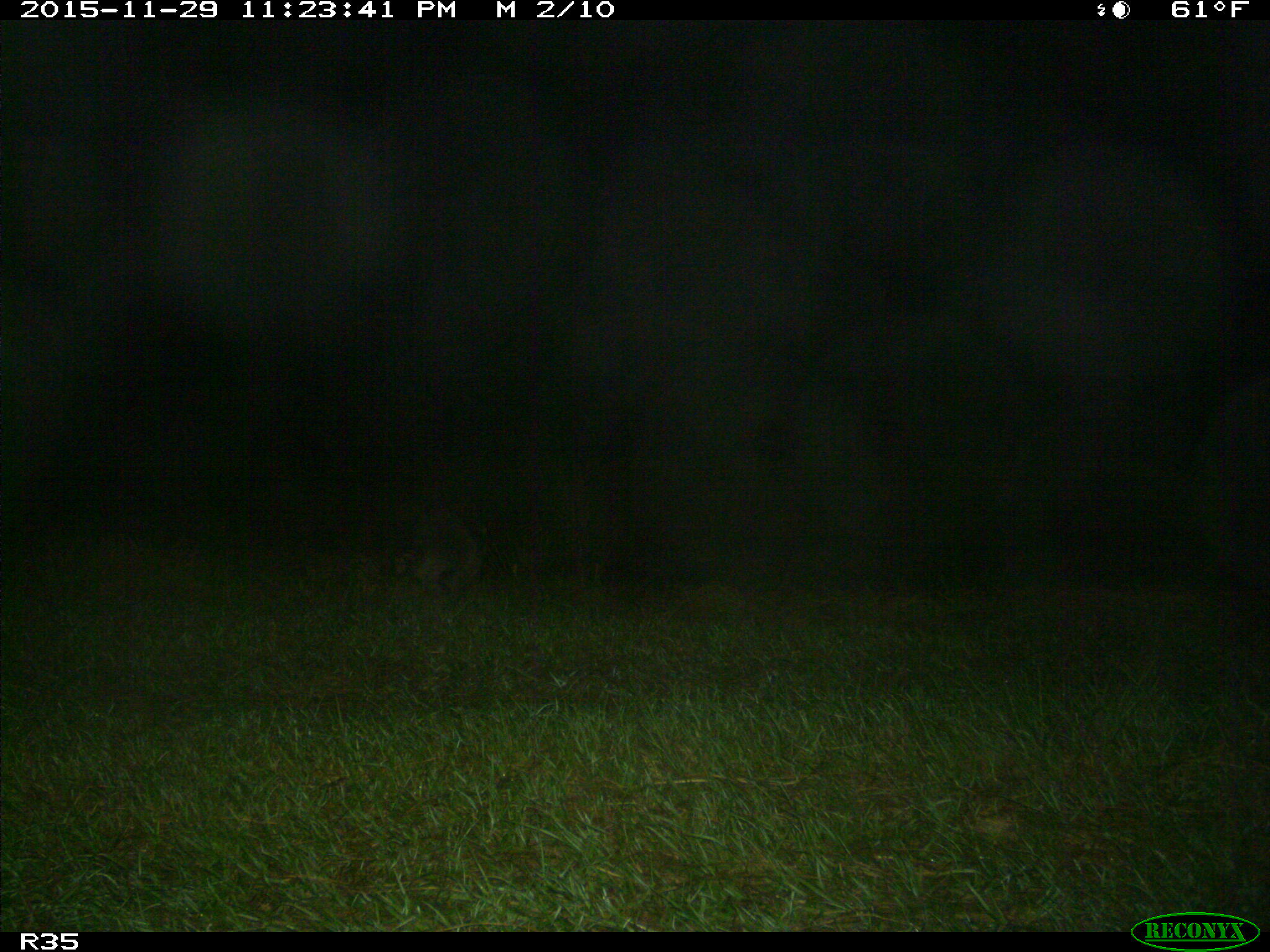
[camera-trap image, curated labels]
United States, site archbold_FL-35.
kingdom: Animalia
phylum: Chordata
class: Mammalia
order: Carnivora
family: Procyonidae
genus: Procyon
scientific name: Procyon lotor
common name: common raccoon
Procyon lotor (common raccoon).